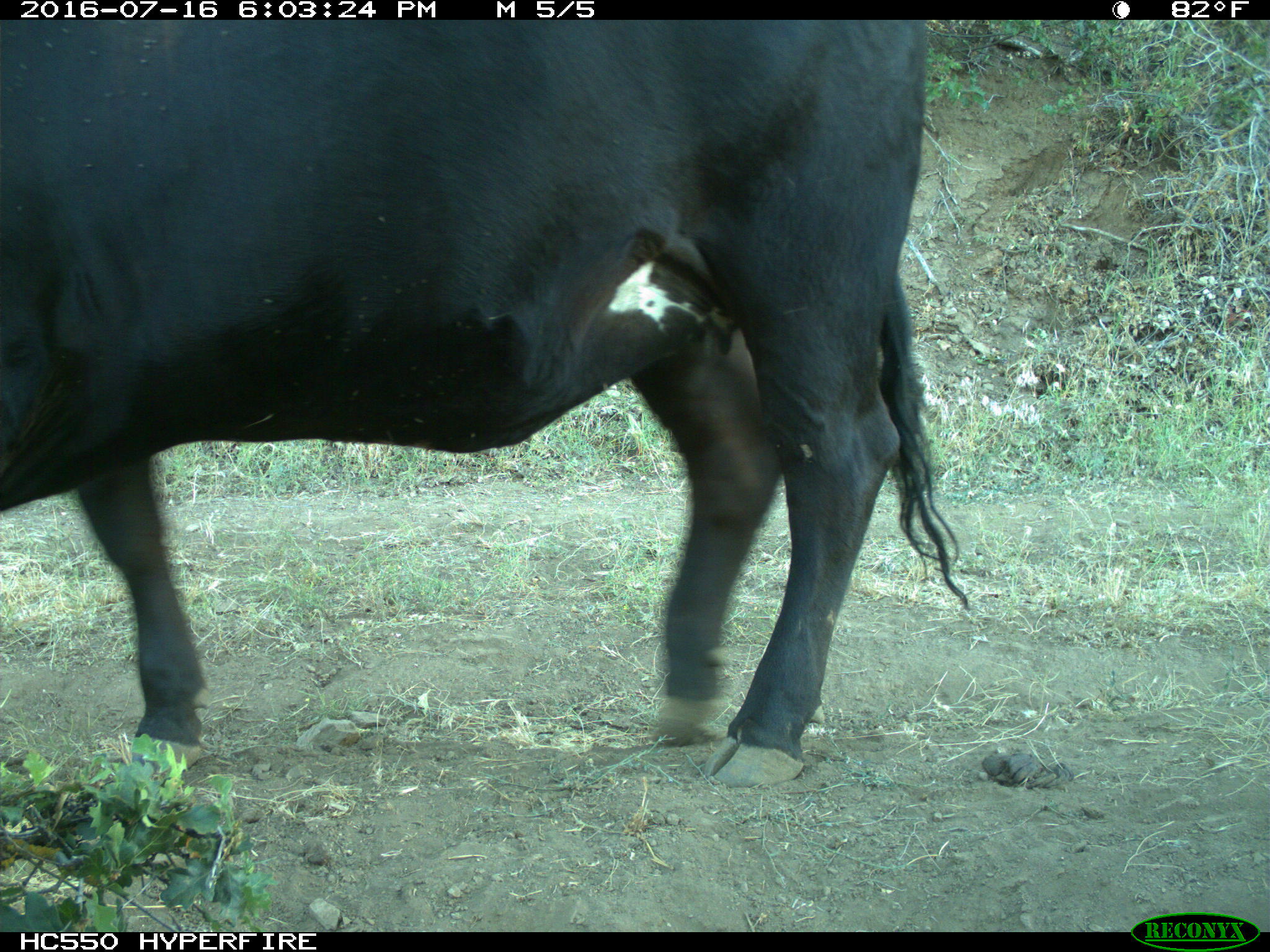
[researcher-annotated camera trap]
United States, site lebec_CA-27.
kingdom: Animalia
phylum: Chordata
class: Mammalia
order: Artiodactyla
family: Bovidae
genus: Bos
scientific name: Bos taurus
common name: domestic cow